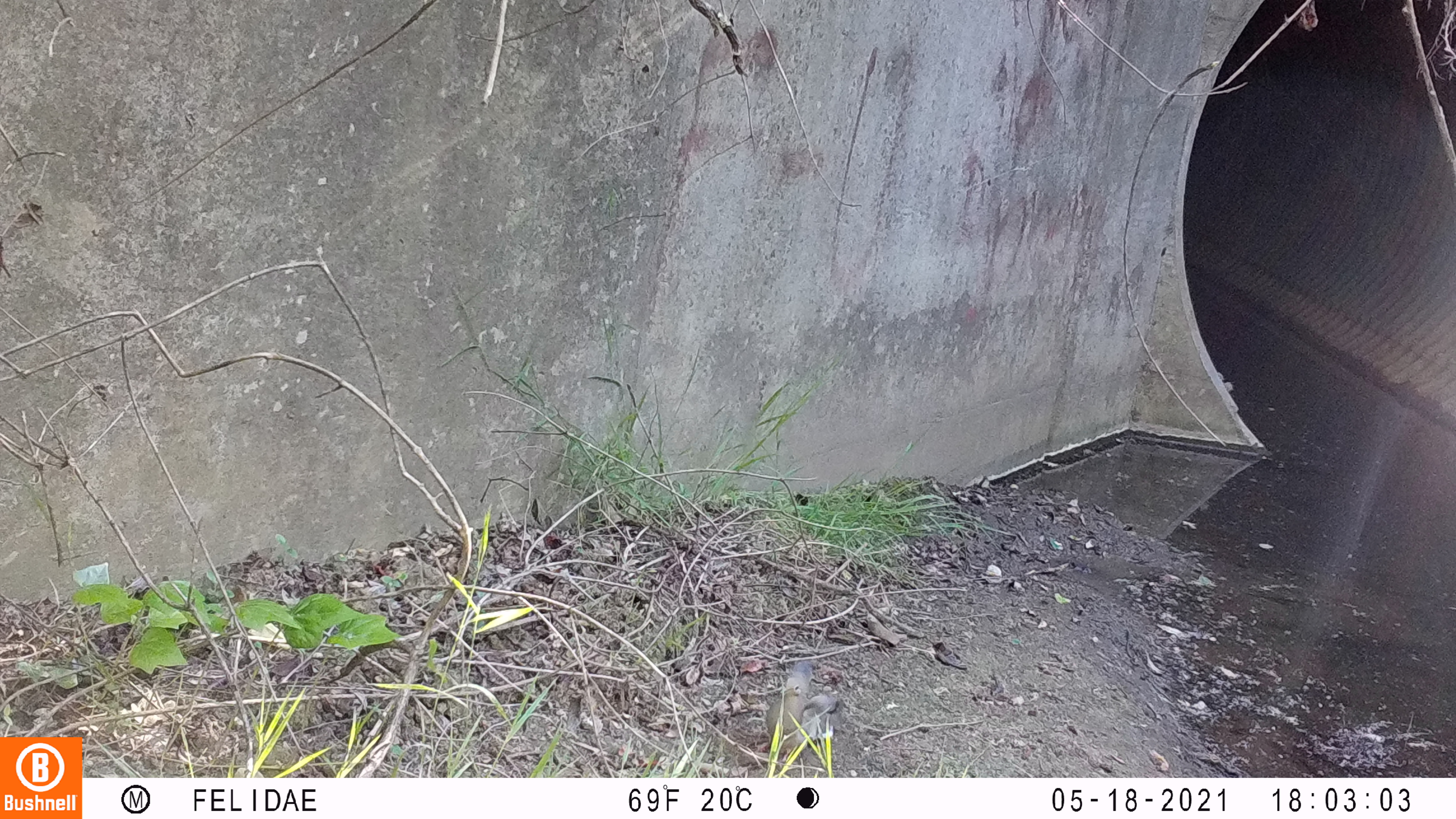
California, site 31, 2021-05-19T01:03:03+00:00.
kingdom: Animalia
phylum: Chordata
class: Aves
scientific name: Aves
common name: bird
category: unknown bird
Unknown bird (bird) (Aves).